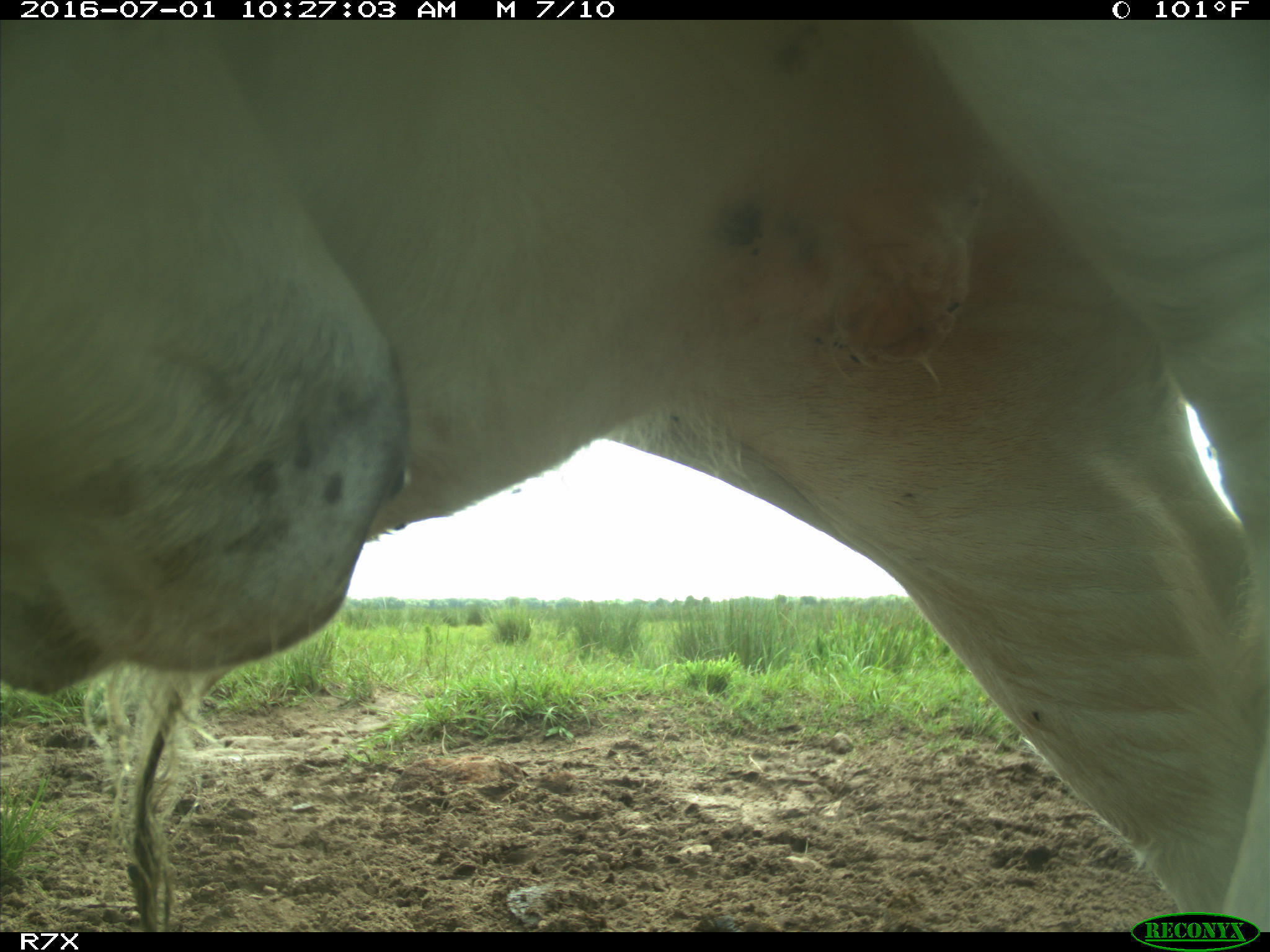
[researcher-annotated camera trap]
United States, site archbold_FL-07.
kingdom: Animalia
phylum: Chordata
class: Mammalia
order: Artiodactyla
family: Bovidae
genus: Bos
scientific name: Bos taurus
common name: domestic cow